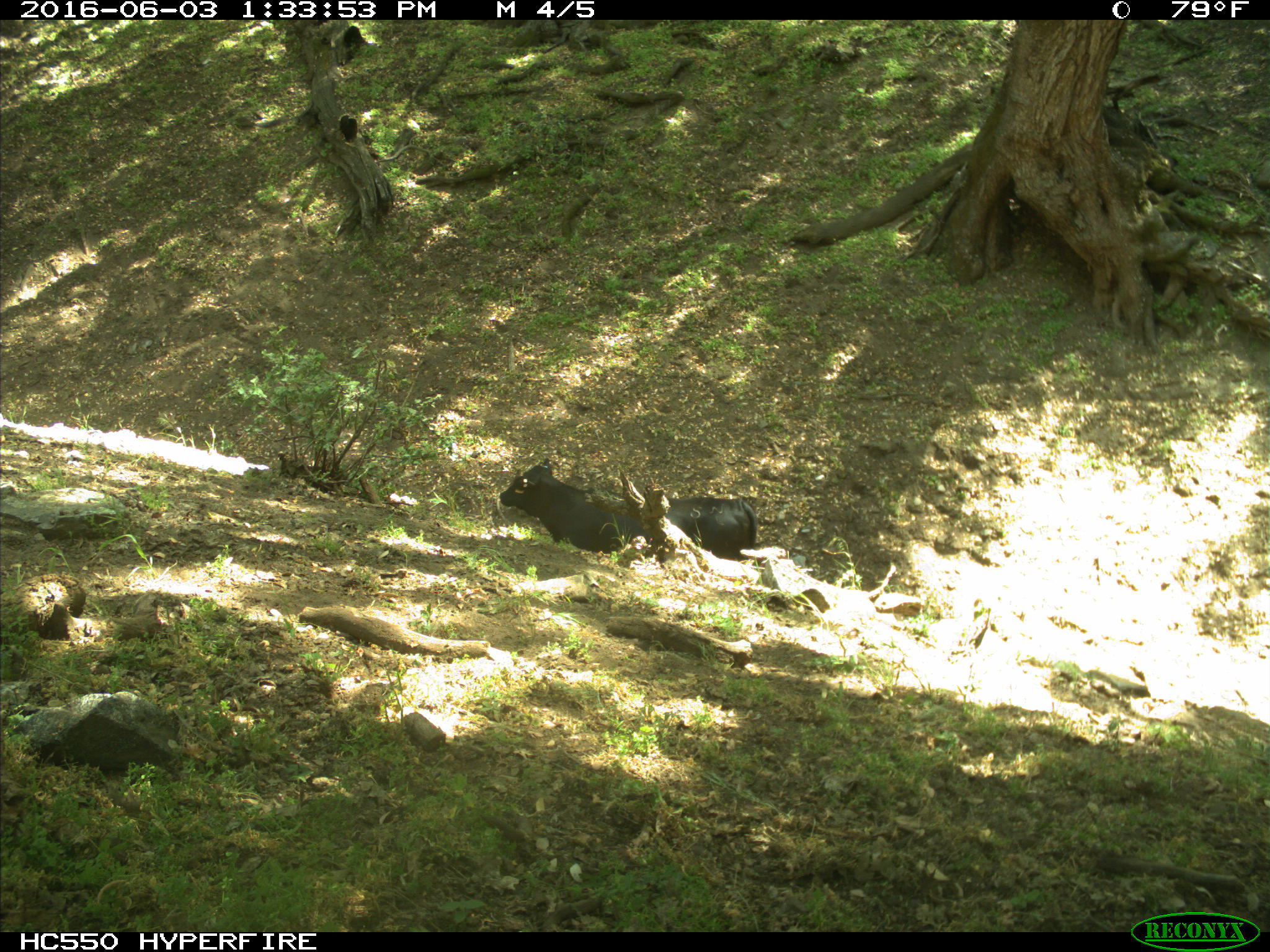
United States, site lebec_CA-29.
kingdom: Animalia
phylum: Chordata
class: Mammalia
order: Artiodactyla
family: Bovidae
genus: Bos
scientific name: Bos taurus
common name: domestic cow